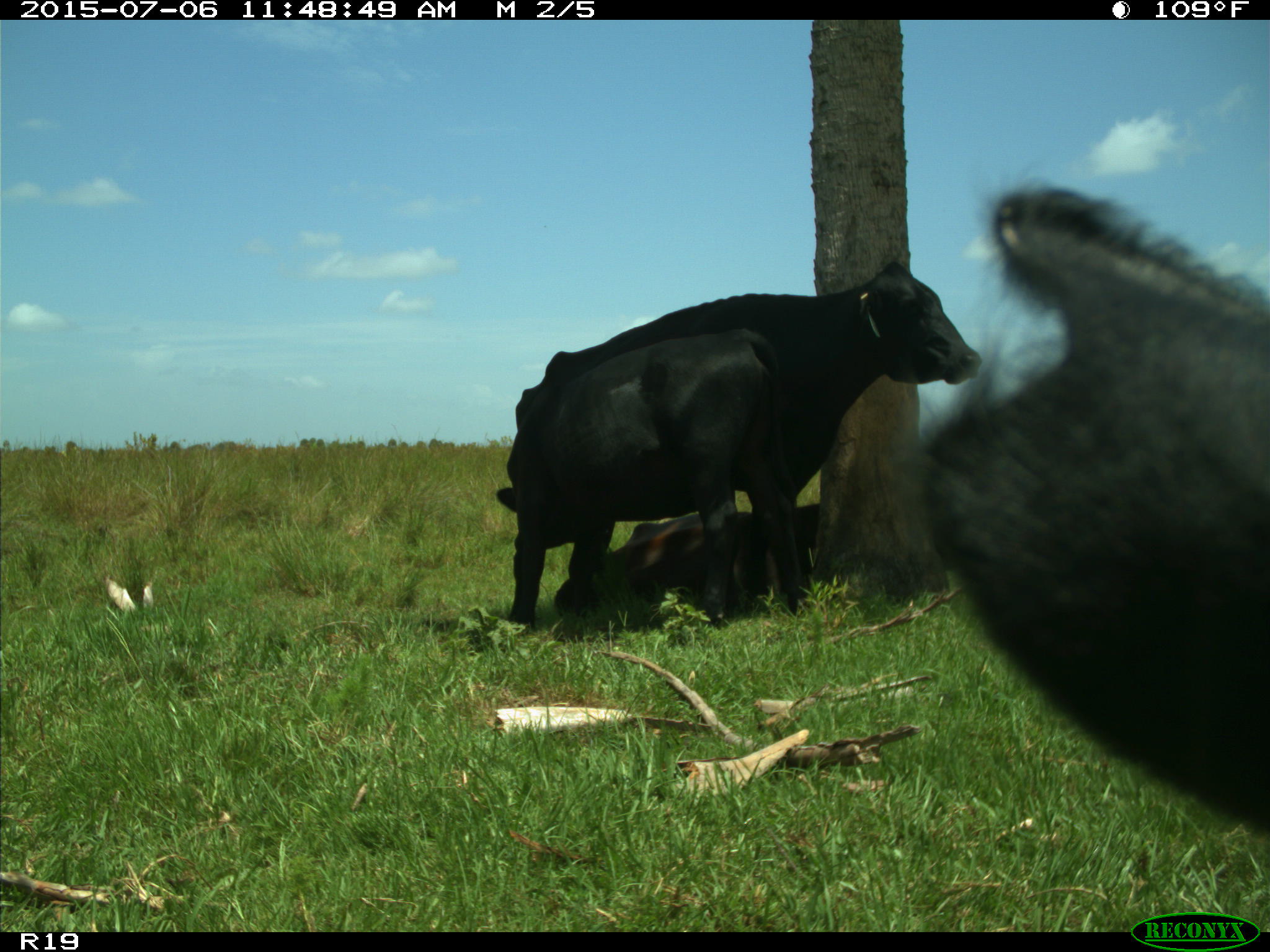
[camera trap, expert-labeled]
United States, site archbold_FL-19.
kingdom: Animalia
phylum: Chordata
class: Mammalia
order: Artiodactyla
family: Bovidae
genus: Bos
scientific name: Bos taurus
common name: domestic cow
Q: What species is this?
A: Bos taurus (domestic cow).